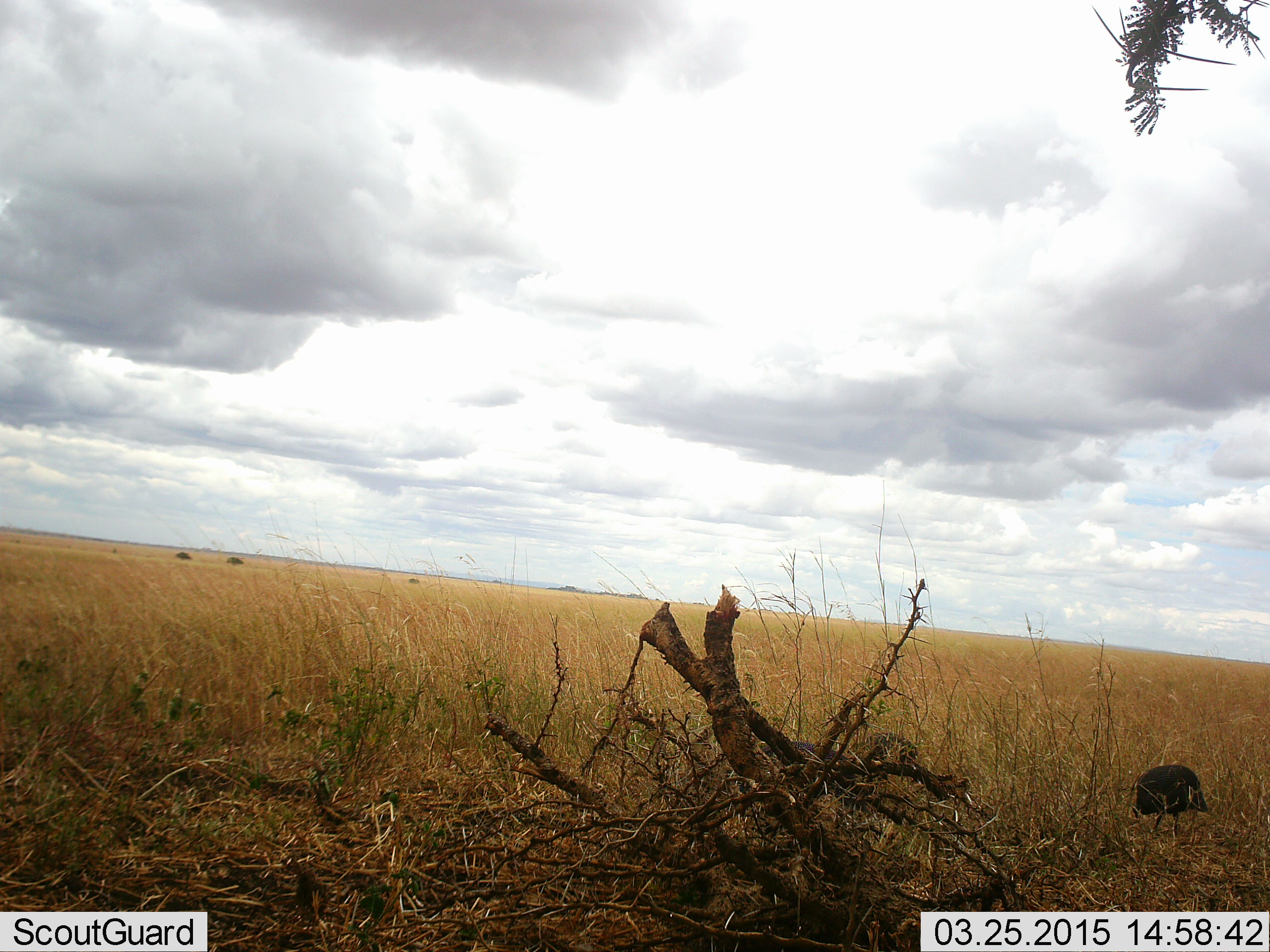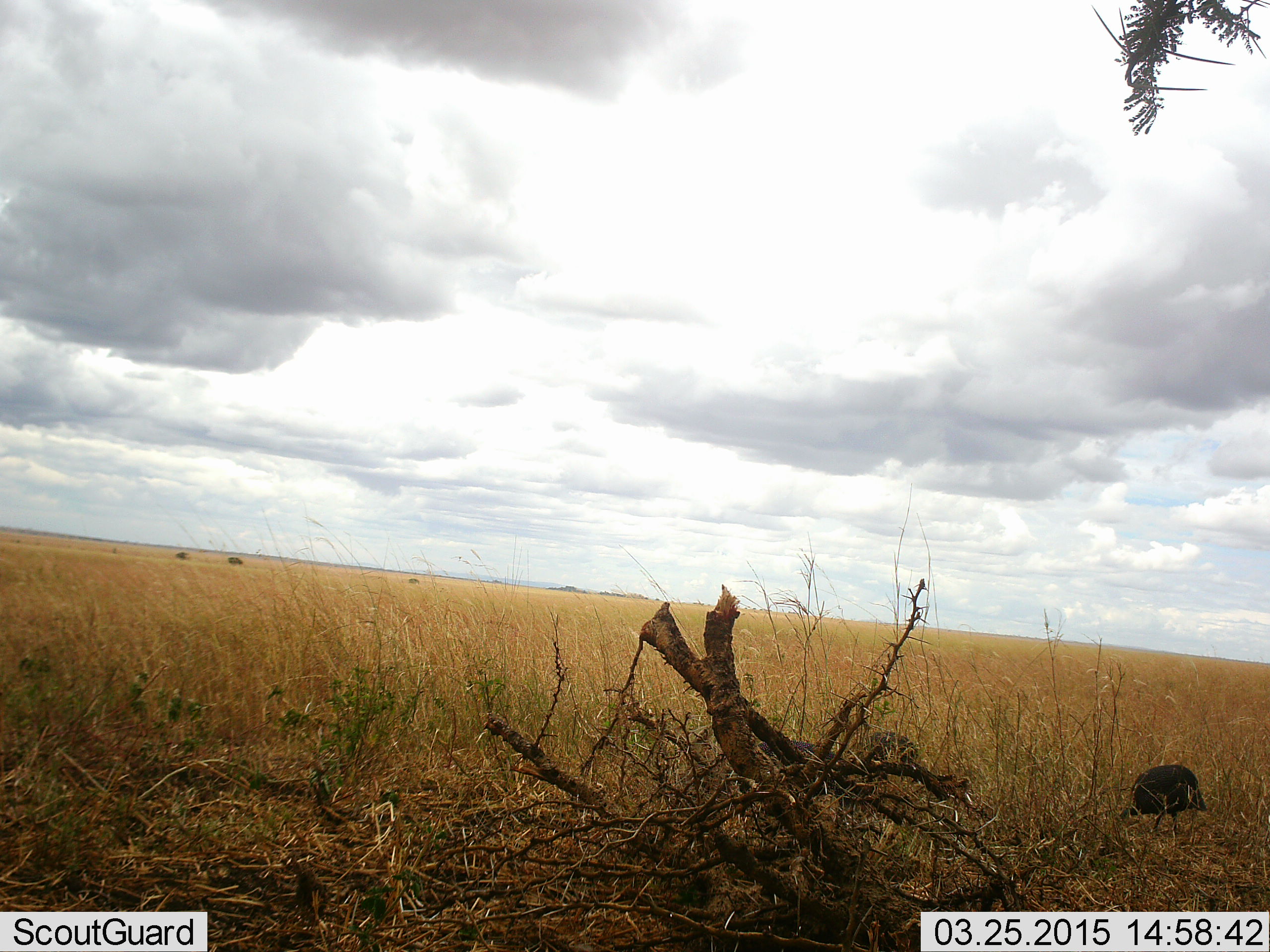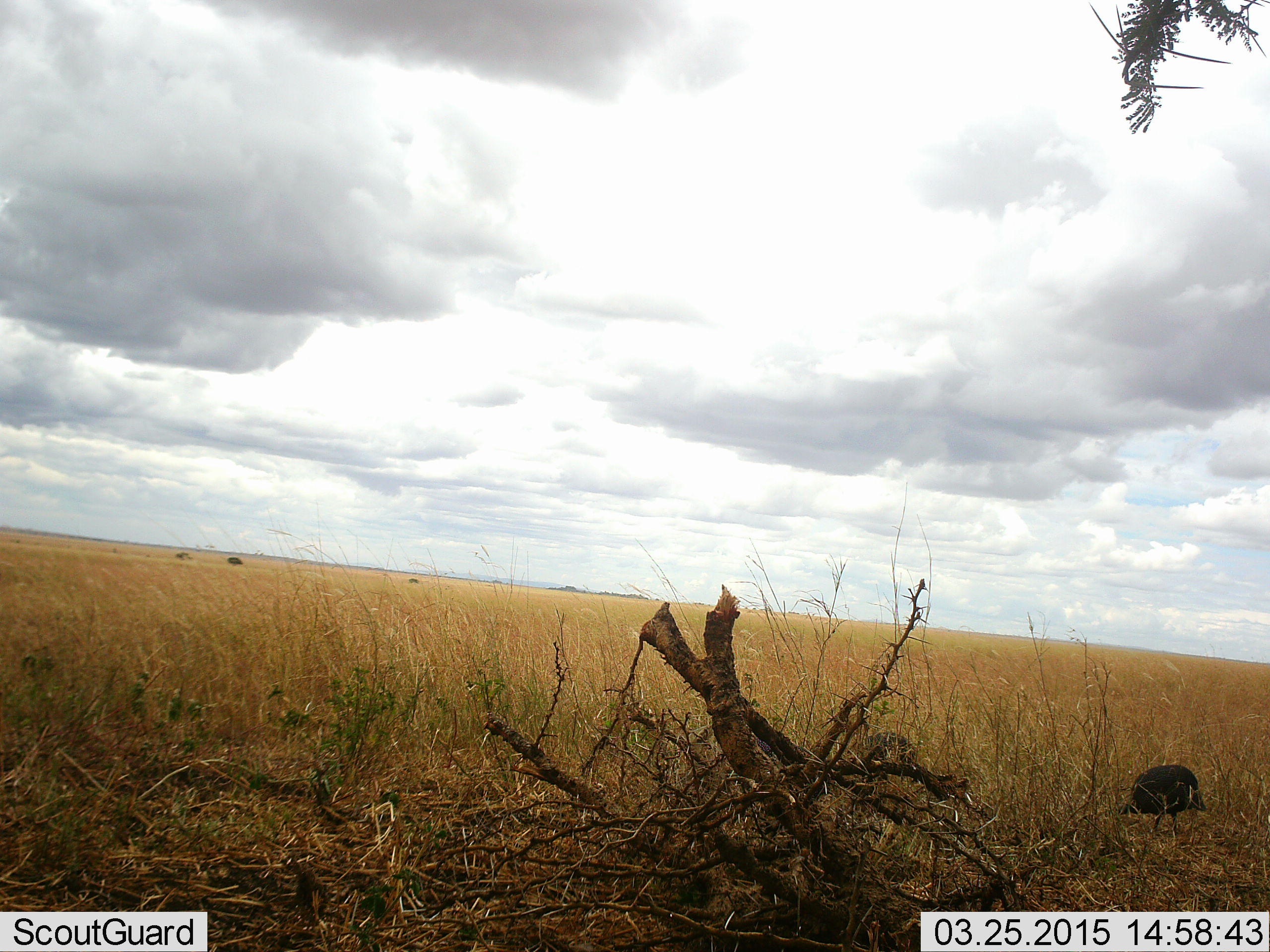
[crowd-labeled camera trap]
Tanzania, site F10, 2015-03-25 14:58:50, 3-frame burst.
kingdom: Animalia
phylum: Chordata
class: Aves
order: Galliformes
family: Numididae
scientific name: Numididae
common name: guinea fowl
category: guineafowl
Guineafowl (guinea fowl) (Numididae), count 1. Behavior (volunteer vote fractions): standing 30%, resting 0%, moving 30%, interacting 0%. Young present (vote fraction): 0%. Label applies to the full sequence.